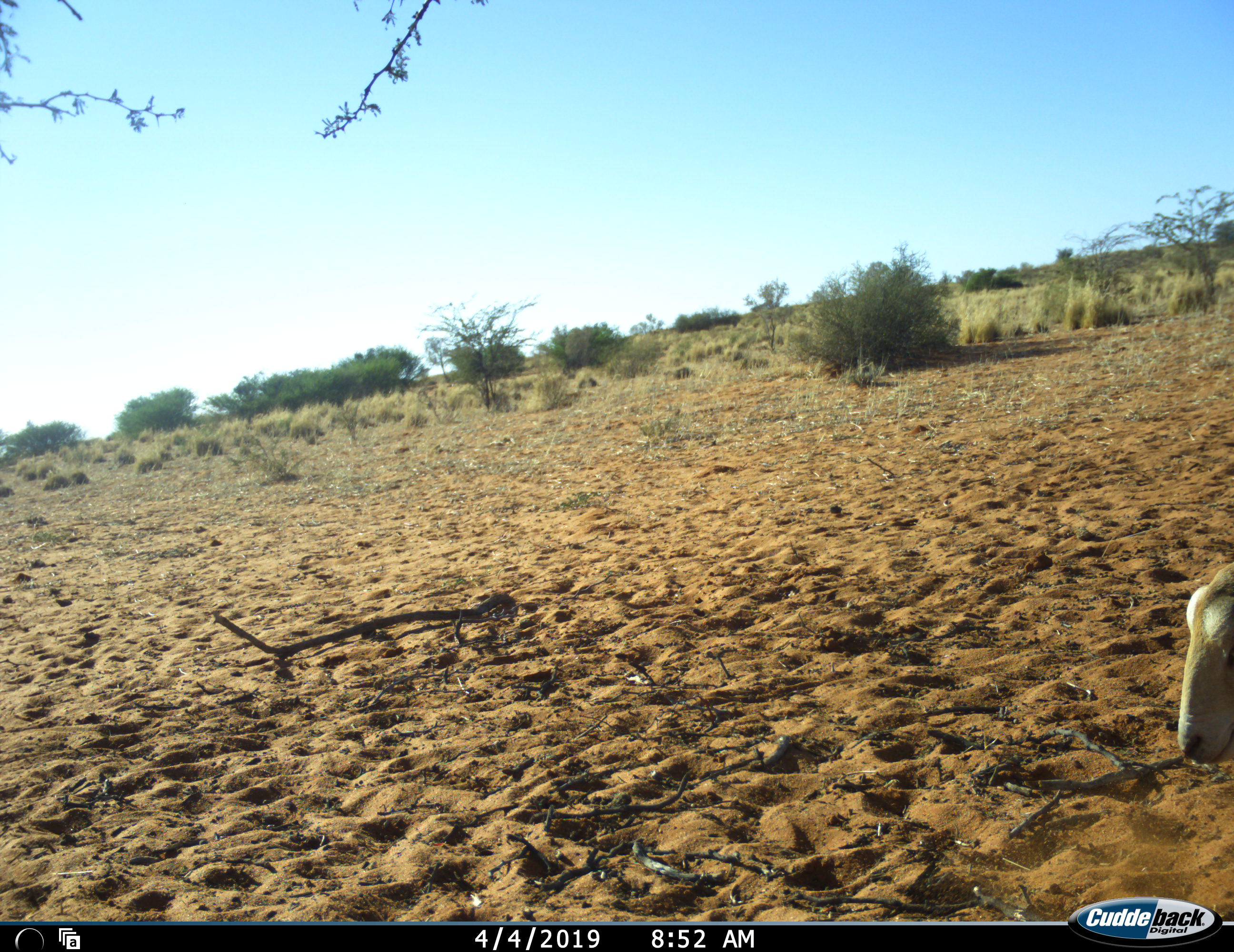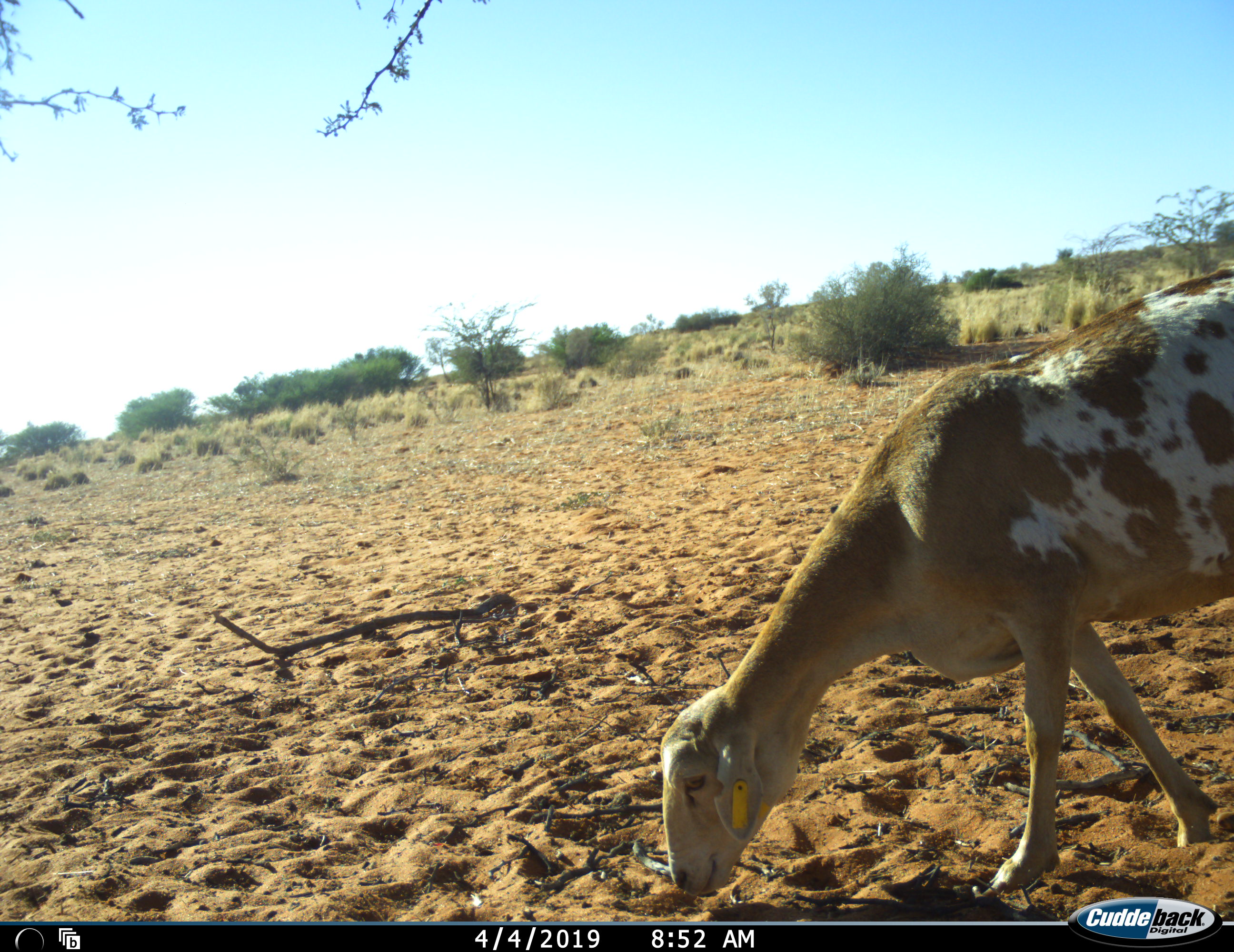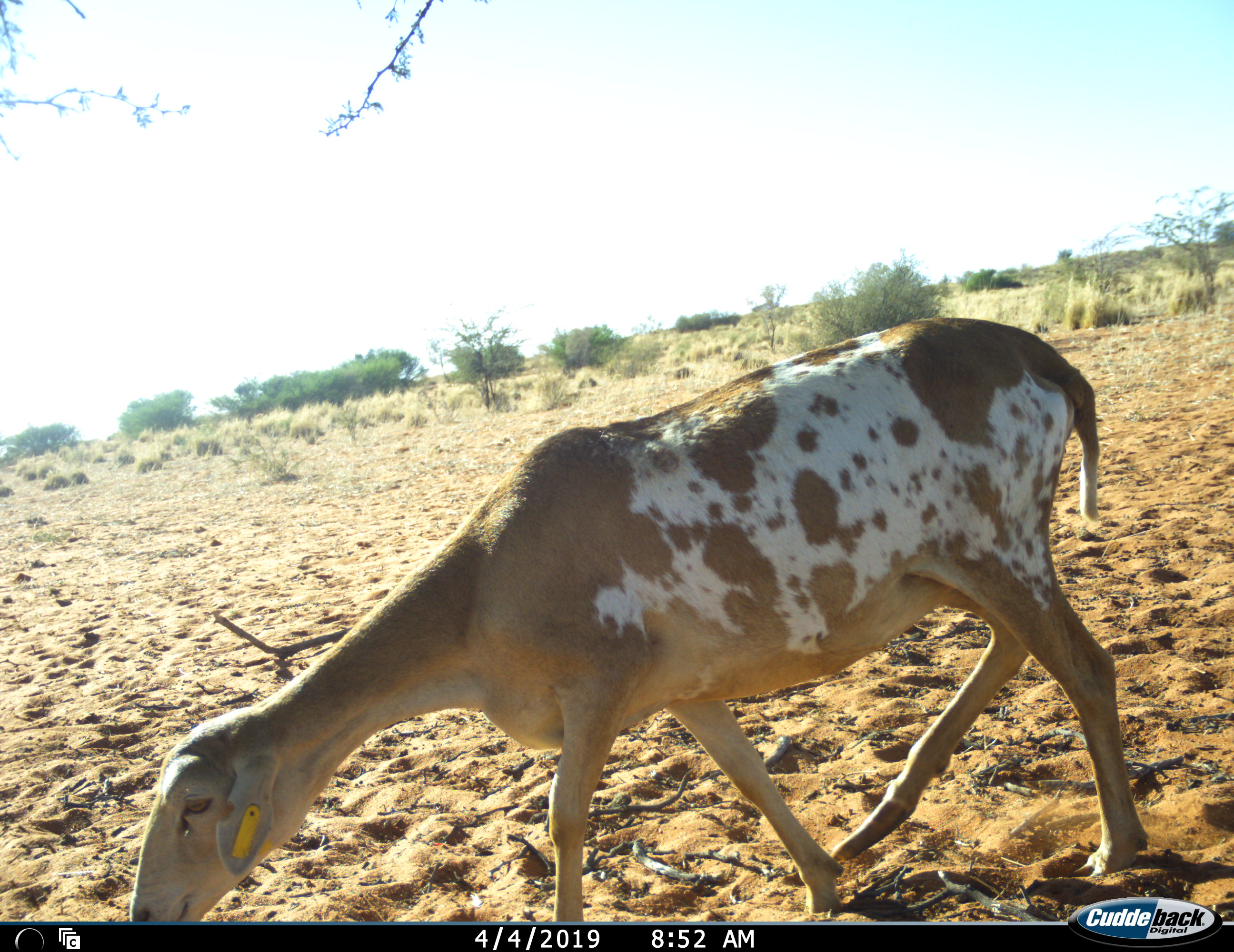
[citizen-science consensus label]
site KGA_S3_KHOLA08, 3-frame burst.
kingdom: Animalia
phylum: Chordata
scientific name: Vertebrata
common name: domestic animal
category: domesticanimal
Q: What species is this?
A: Domesticanimal (domestic animal) (Vertebrata).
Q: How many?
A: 1.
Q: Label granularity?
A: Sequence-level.